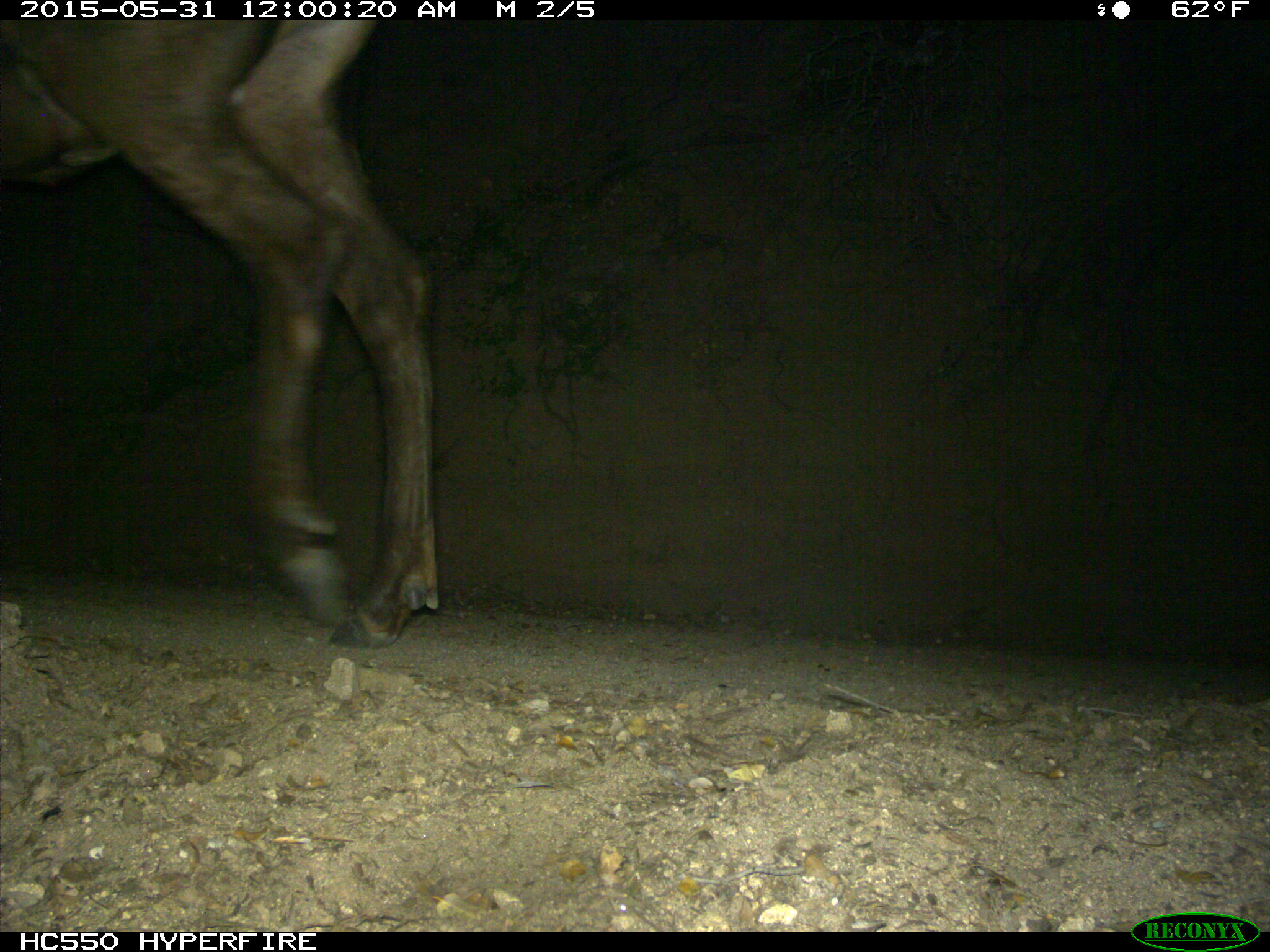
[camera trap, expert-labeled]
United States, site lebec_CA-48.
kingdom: Animalia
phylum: Chordata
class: Mammalia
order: Artiodactyla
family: Cervidae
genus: Cervus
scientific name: Cervus canadensis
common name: elk